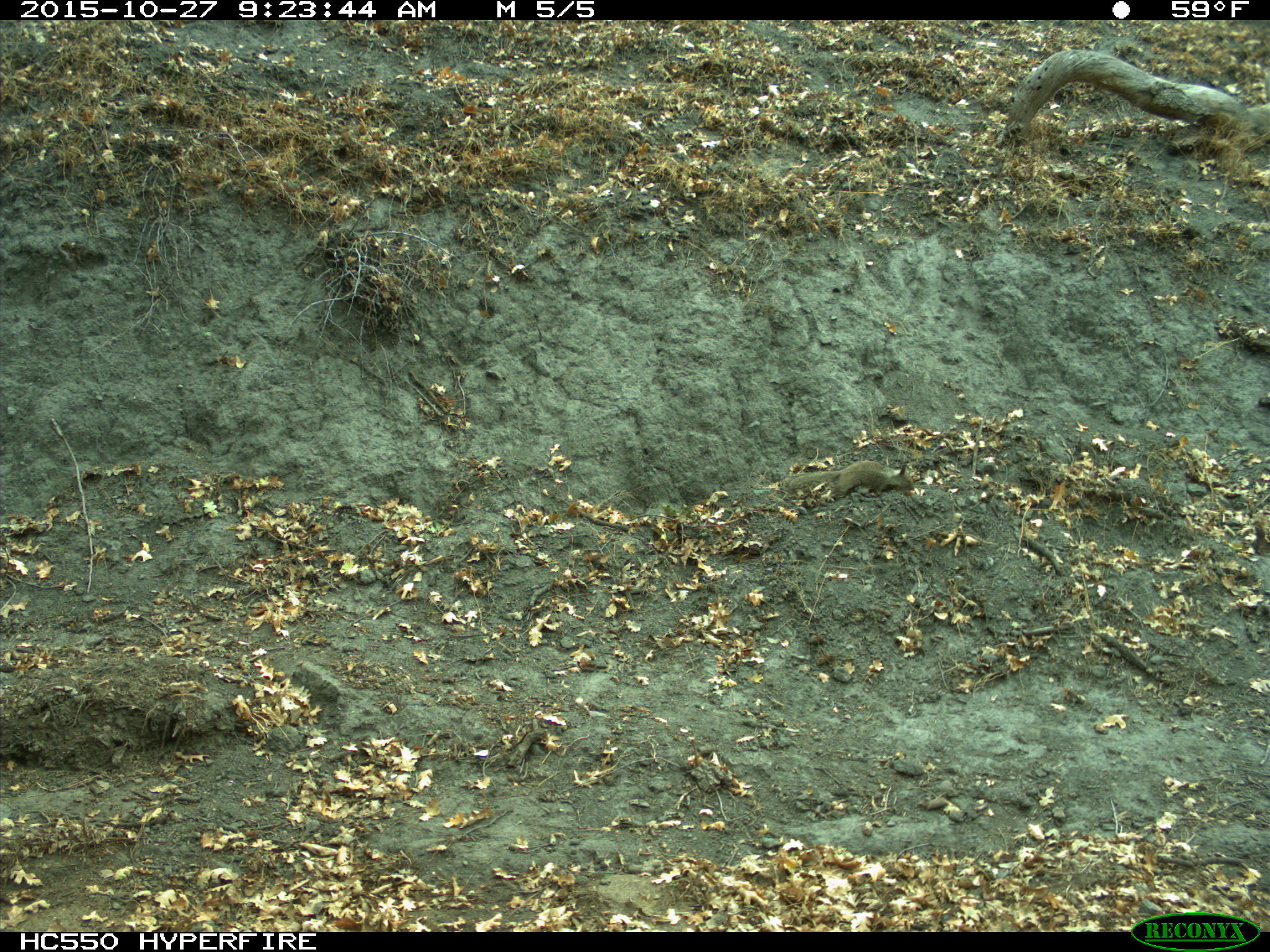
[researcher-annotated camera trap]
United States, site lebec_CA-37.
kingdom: Animalia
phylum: Chordata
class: Mammalia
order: Rodentia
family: Sciuridae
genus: Otospermophilus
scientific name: Otospermophilus beecheyi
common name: california ground squirrel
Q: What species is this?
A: Otospermophilus beecheyi (california ground squirrel).